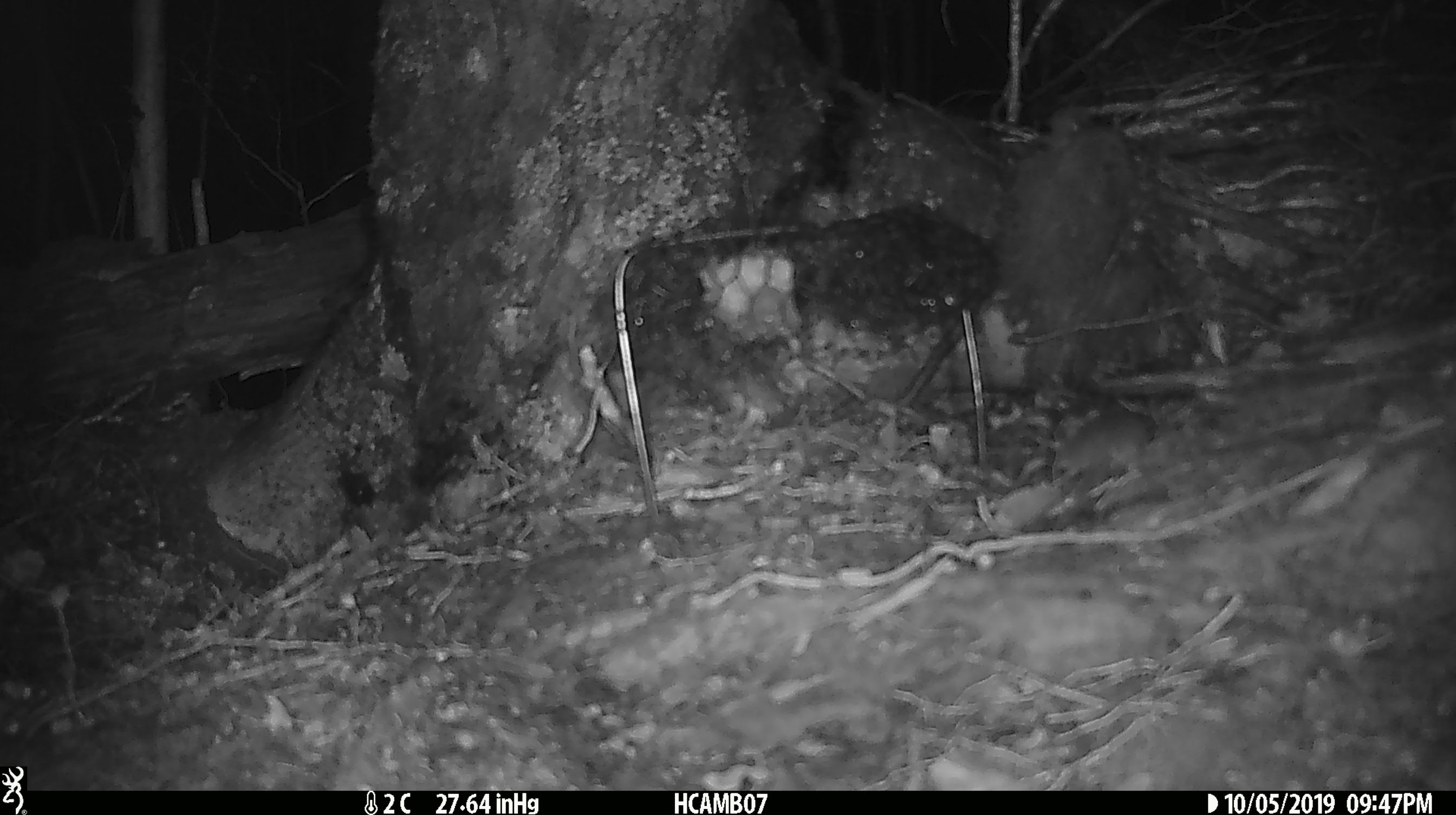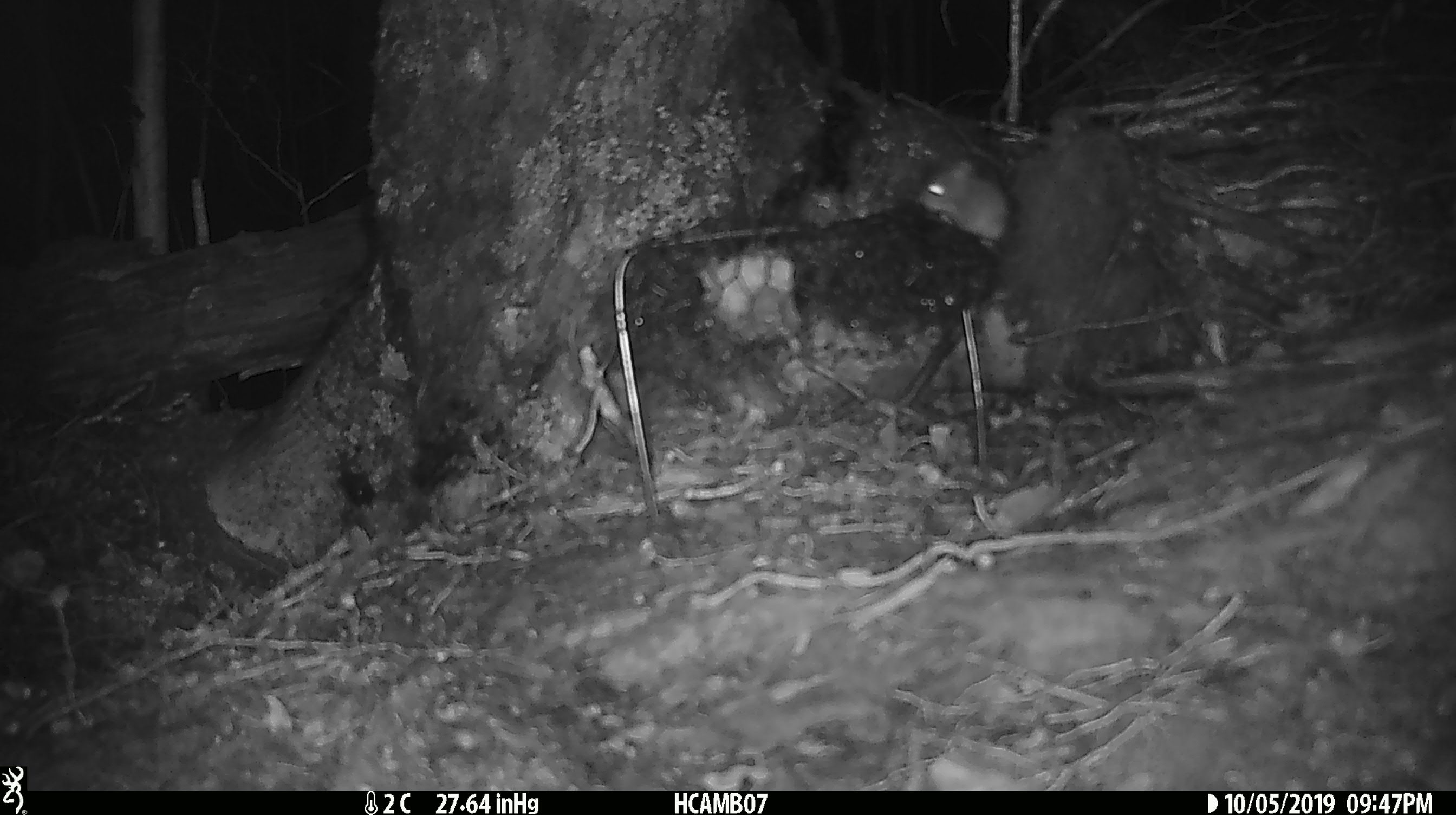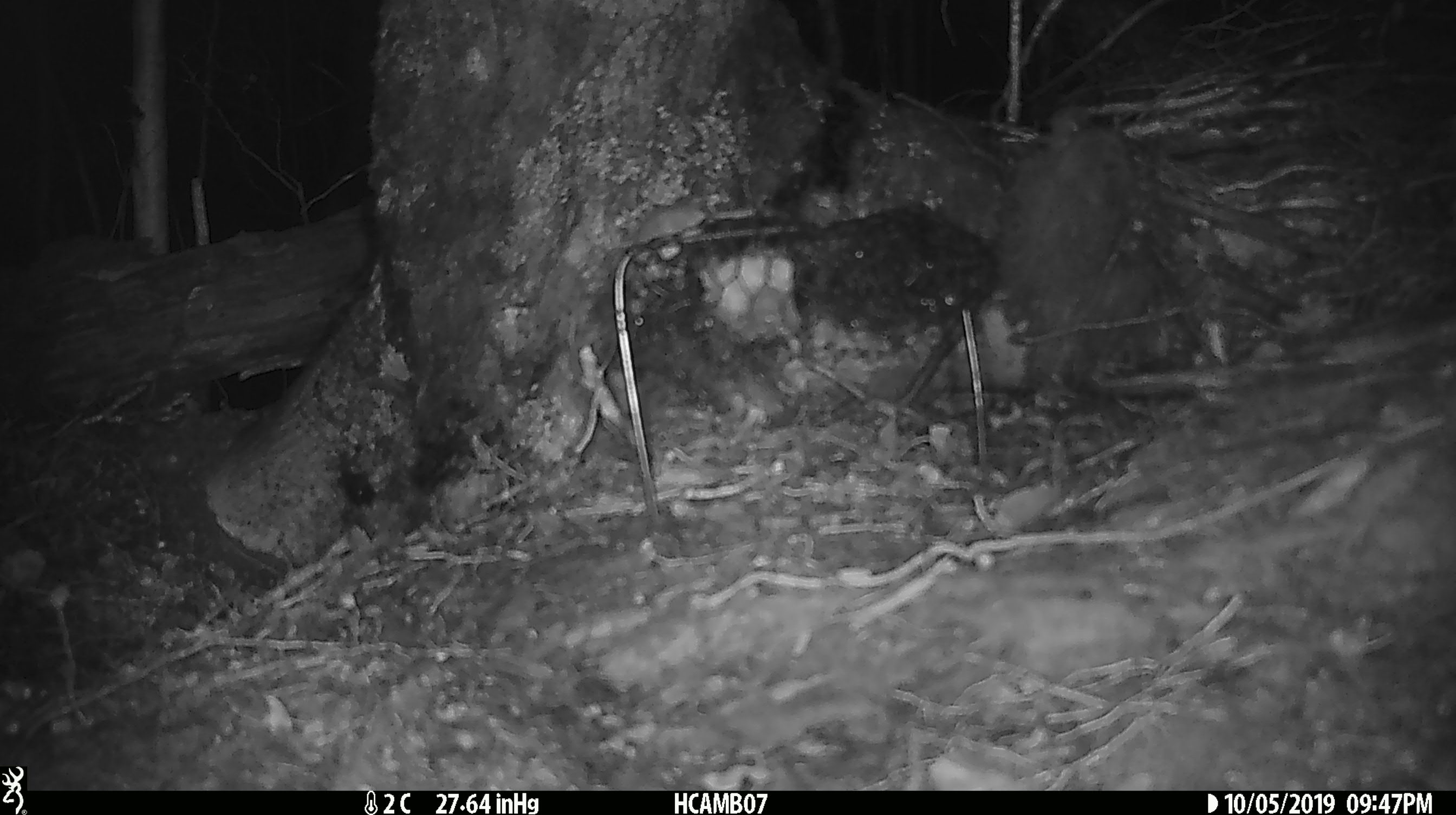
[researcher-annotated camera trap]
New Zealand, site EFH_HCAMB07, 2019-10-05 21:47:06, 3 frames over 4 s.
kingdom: Animalia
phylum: Chordata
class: Mammalia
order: Rodentia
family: Muridae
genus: Mus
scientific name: Mus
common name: mouse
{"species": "mouse (Mus)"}